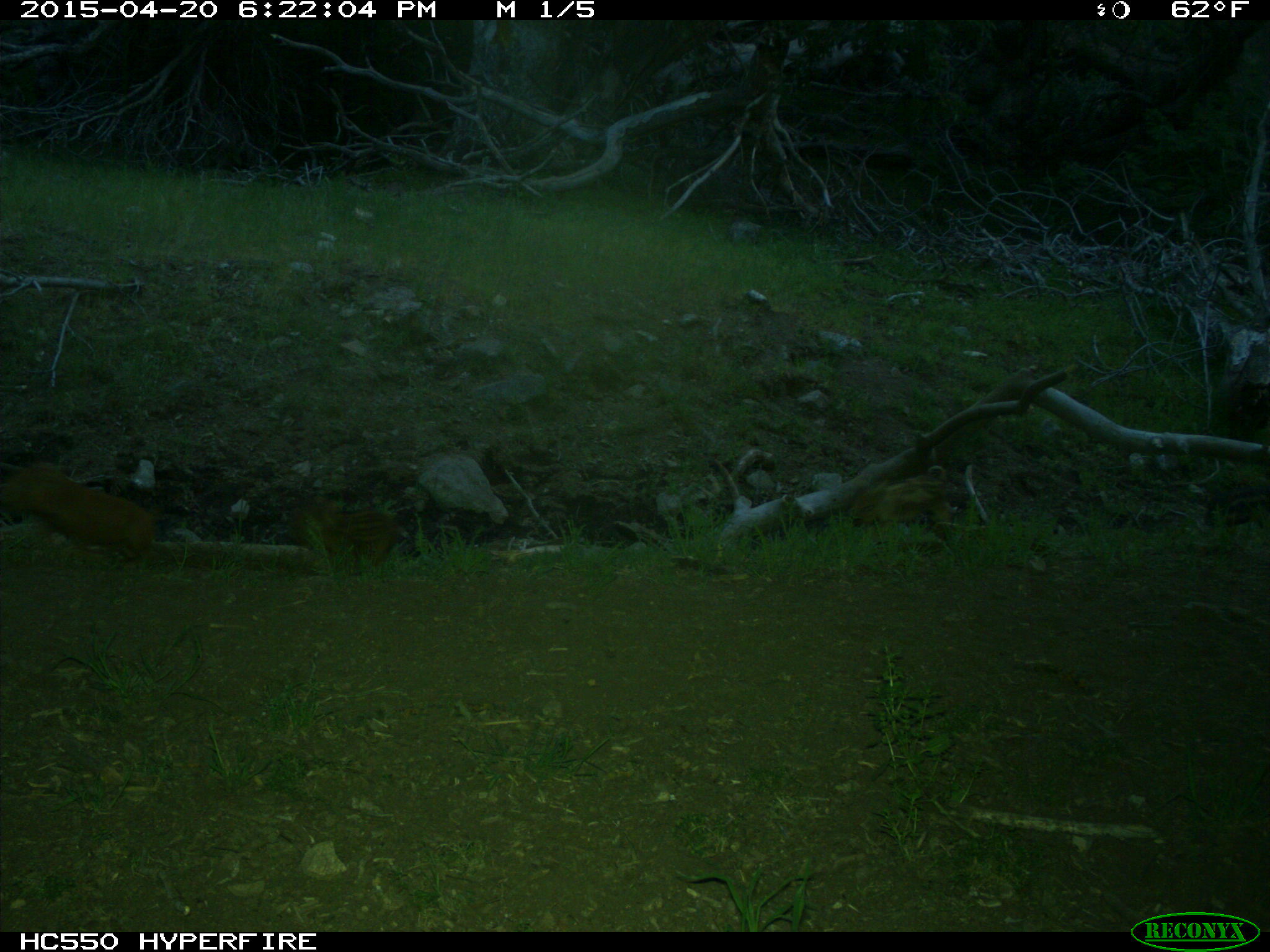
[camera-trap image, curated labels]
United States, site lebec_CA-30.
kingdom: Animalia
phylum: Chordata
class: Mammalia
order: Artiodactyla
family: Suidae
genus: Sus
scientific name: Sus scrofa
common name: wild boar